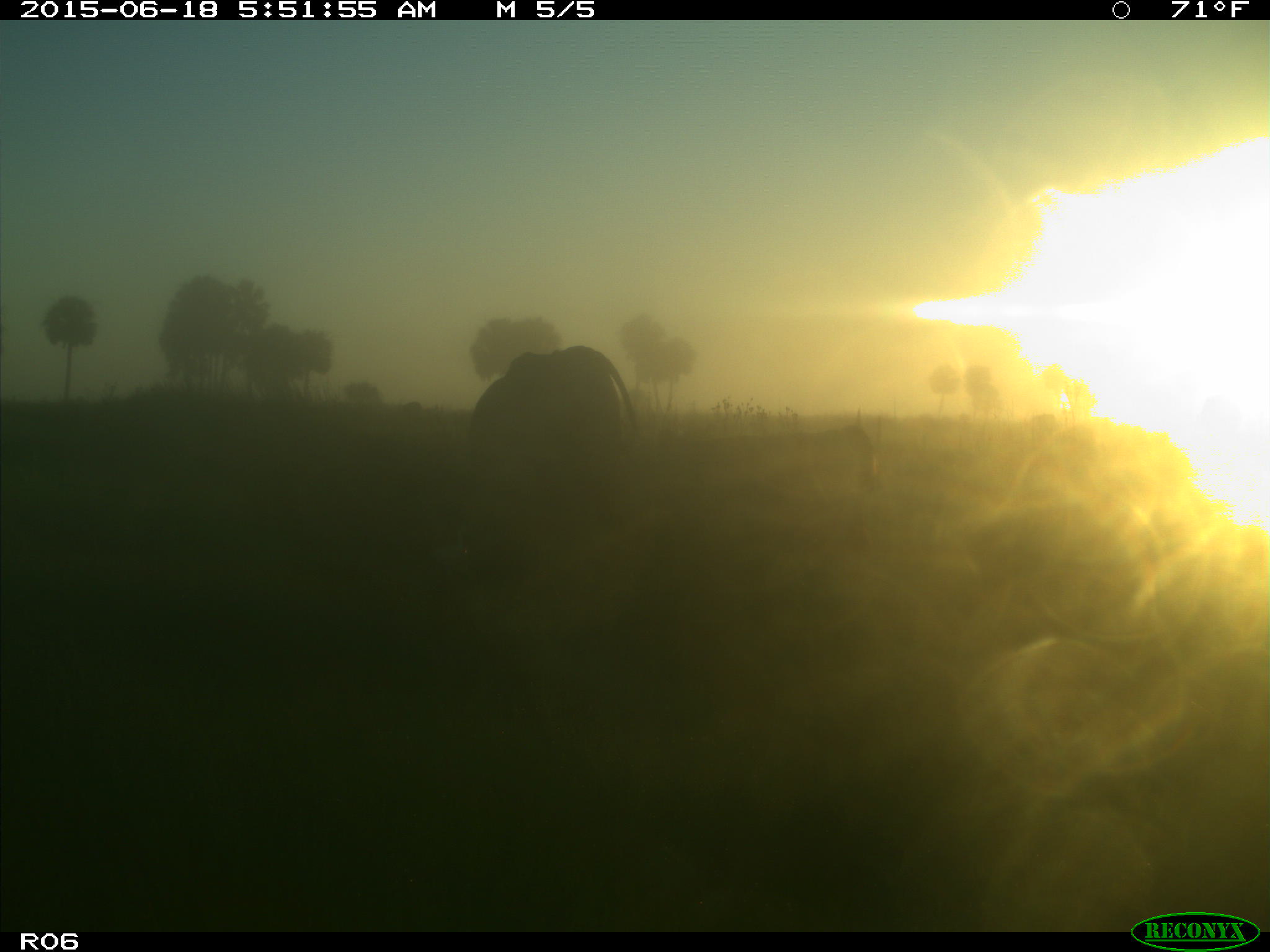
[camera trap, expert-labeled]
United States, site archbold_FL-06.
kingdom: Animalia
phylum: Chordata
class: Mammalia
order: Artiodactyla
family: Bovidae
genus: Bos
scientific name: Bos taurus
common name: domestic cow